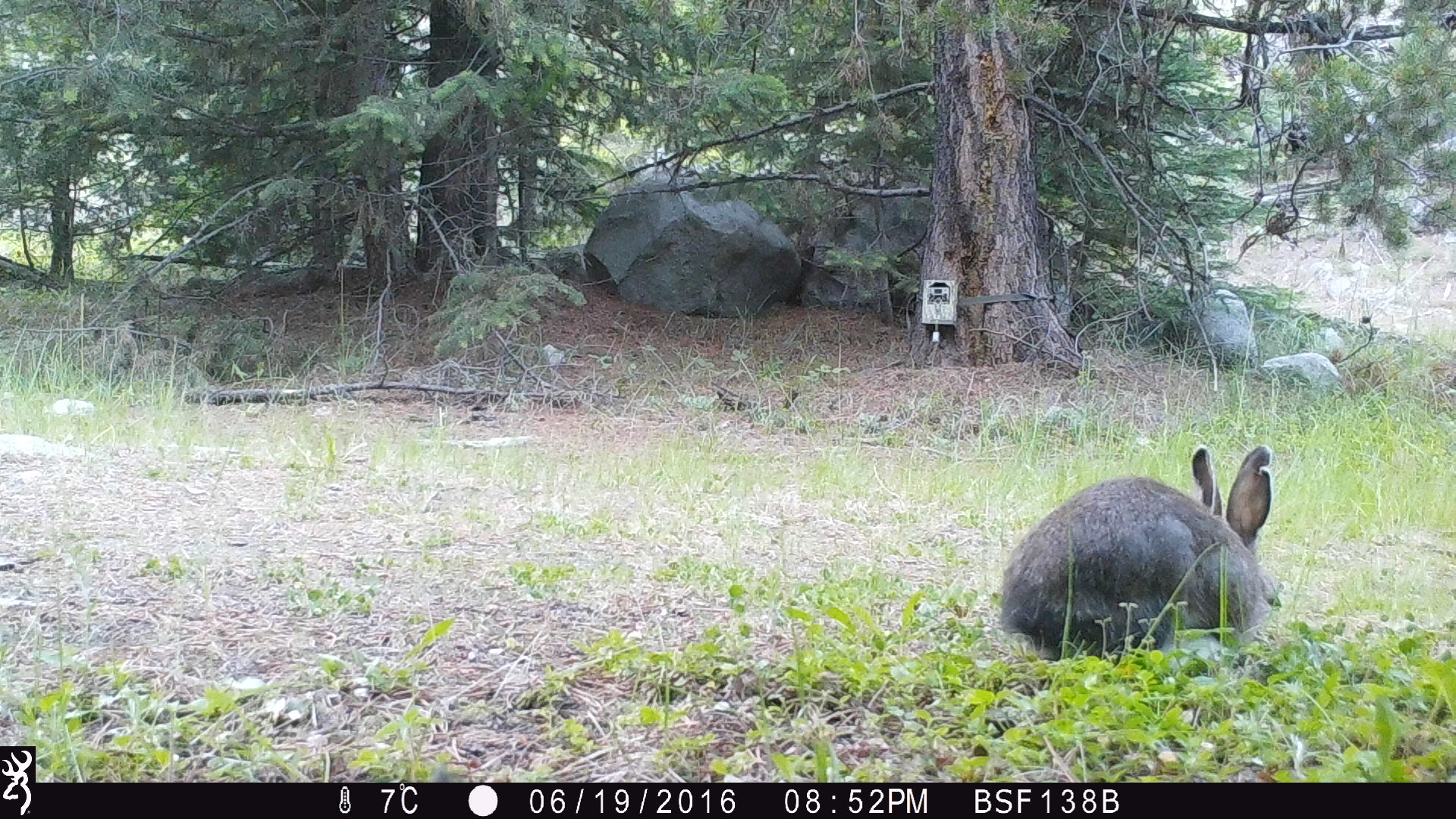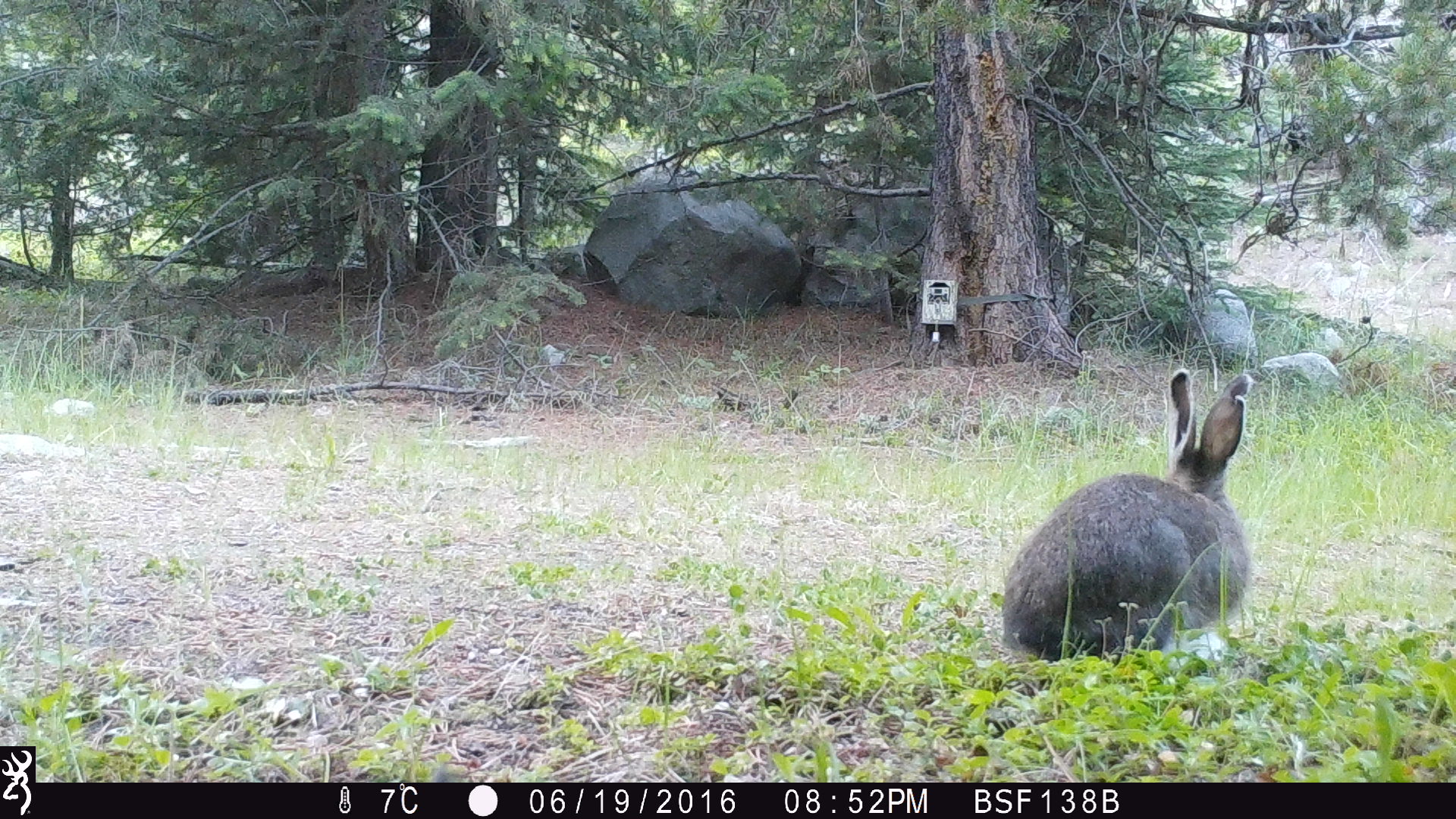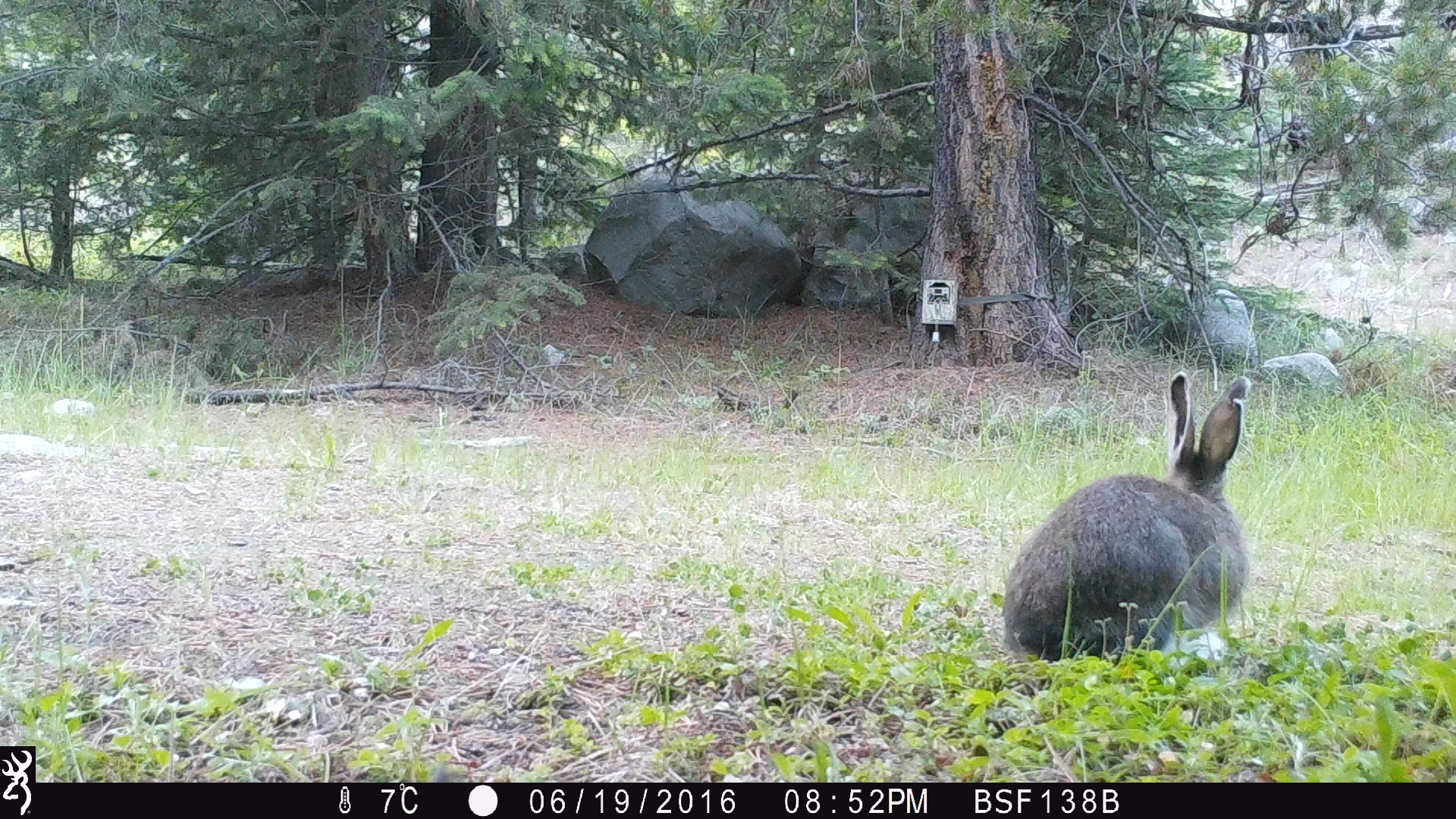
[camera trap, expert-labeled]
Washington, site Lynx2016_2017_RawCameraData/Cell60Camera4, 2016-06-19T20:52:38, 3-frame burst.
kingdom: Animalia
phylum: Chordata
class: Mammalia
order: Lagomorpha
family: Leporidae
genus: Lepus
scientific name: Lepus americanus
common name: snowshoe hare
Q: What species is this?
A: Lepus americanus (snowshoe hare).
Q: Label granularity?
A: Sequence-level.